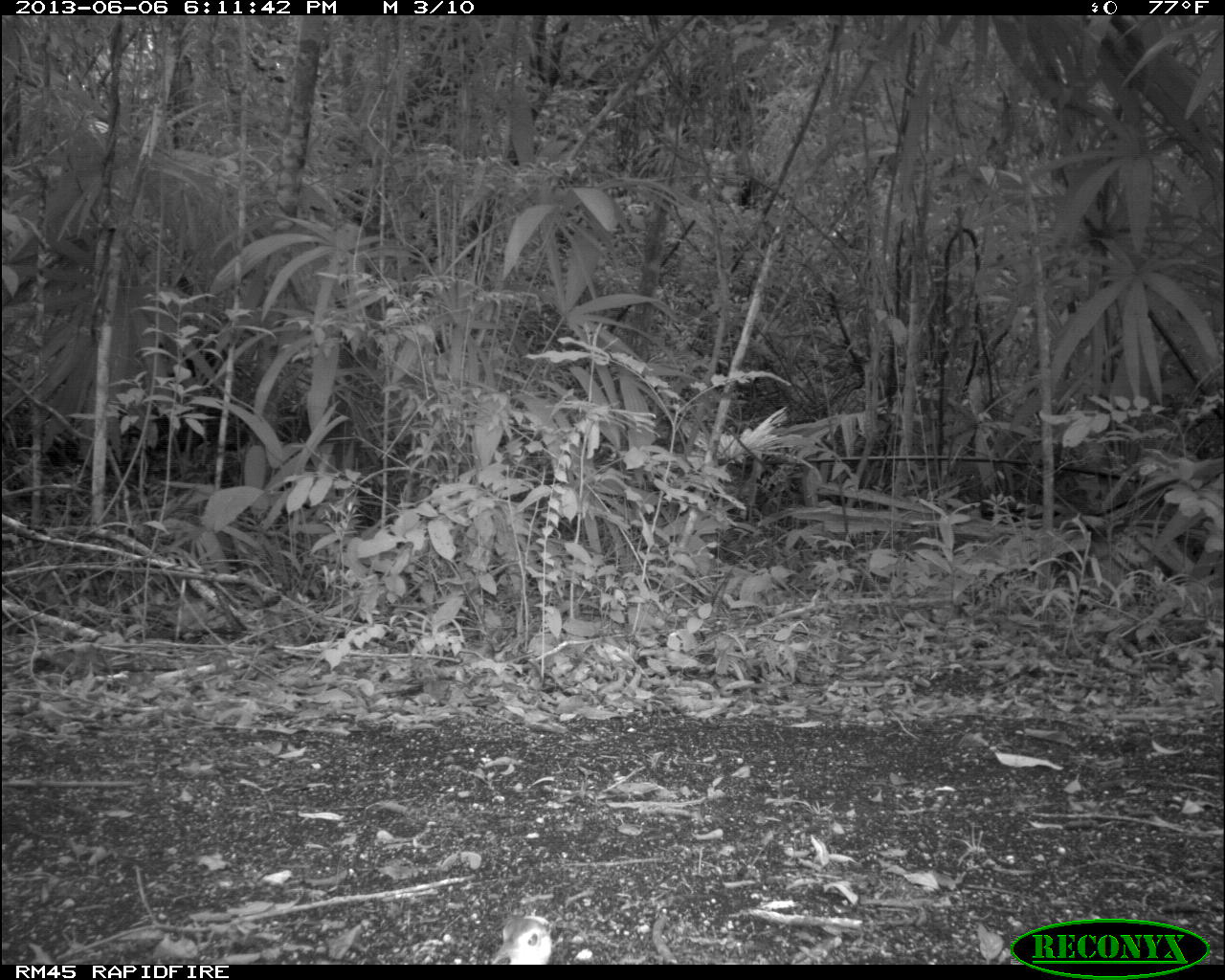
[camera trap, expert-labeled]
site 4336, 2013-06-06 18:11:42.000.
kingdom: Animalia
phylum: Chordata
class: Aves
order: Tinamiformes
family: Tinamidae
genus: Tinamus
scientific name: Tinamus major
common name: great tinamou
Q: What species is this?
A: Tinamus major (great tinamou).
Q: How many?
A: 1.